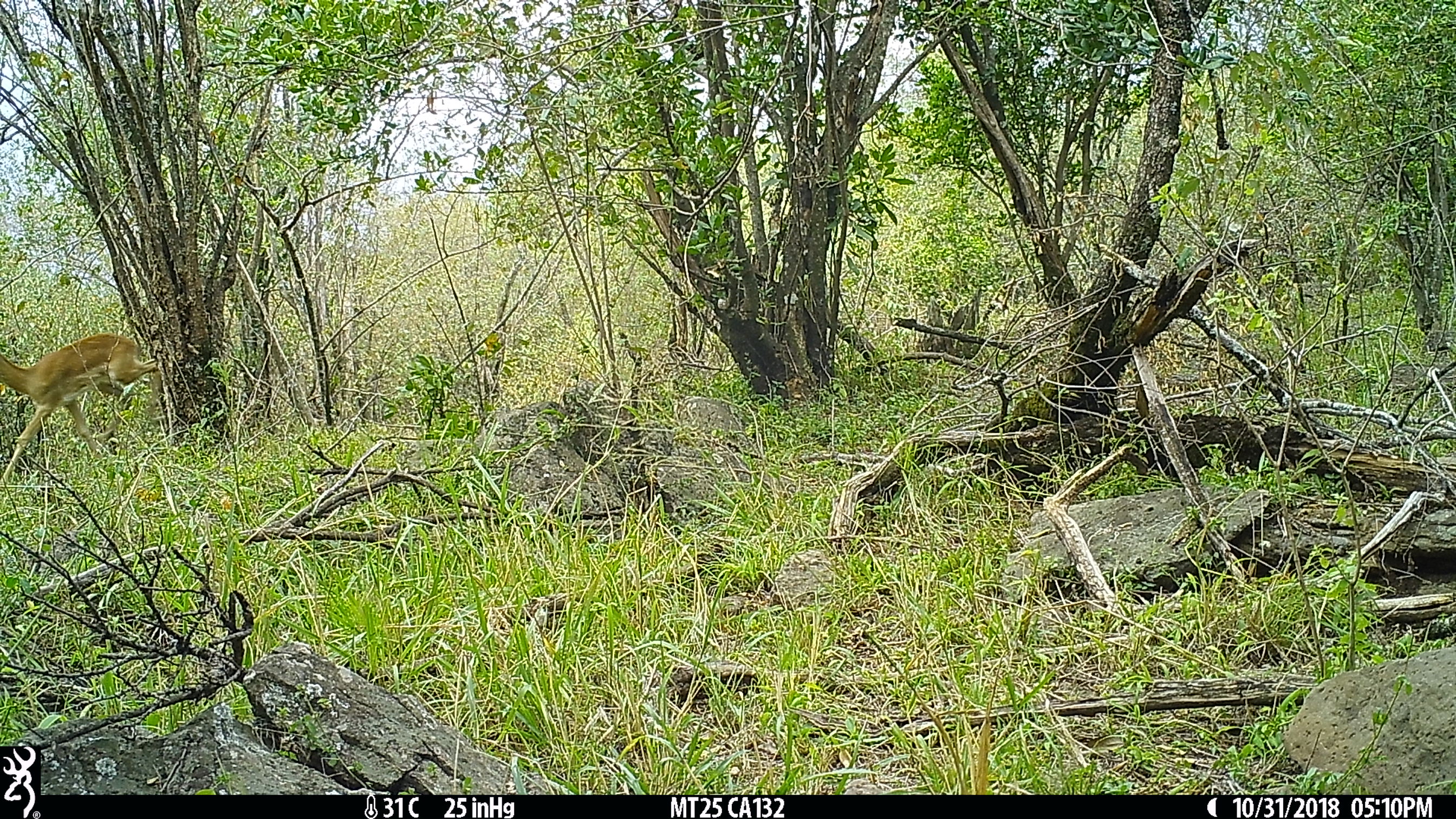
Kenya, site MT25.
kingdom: Animalia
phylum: Chordata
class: Mammalia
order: Artiodactyla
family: Bovidae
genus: Aepyceros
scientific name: Aepyceros melampus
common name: impala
Impala (Aepyceros melampus).